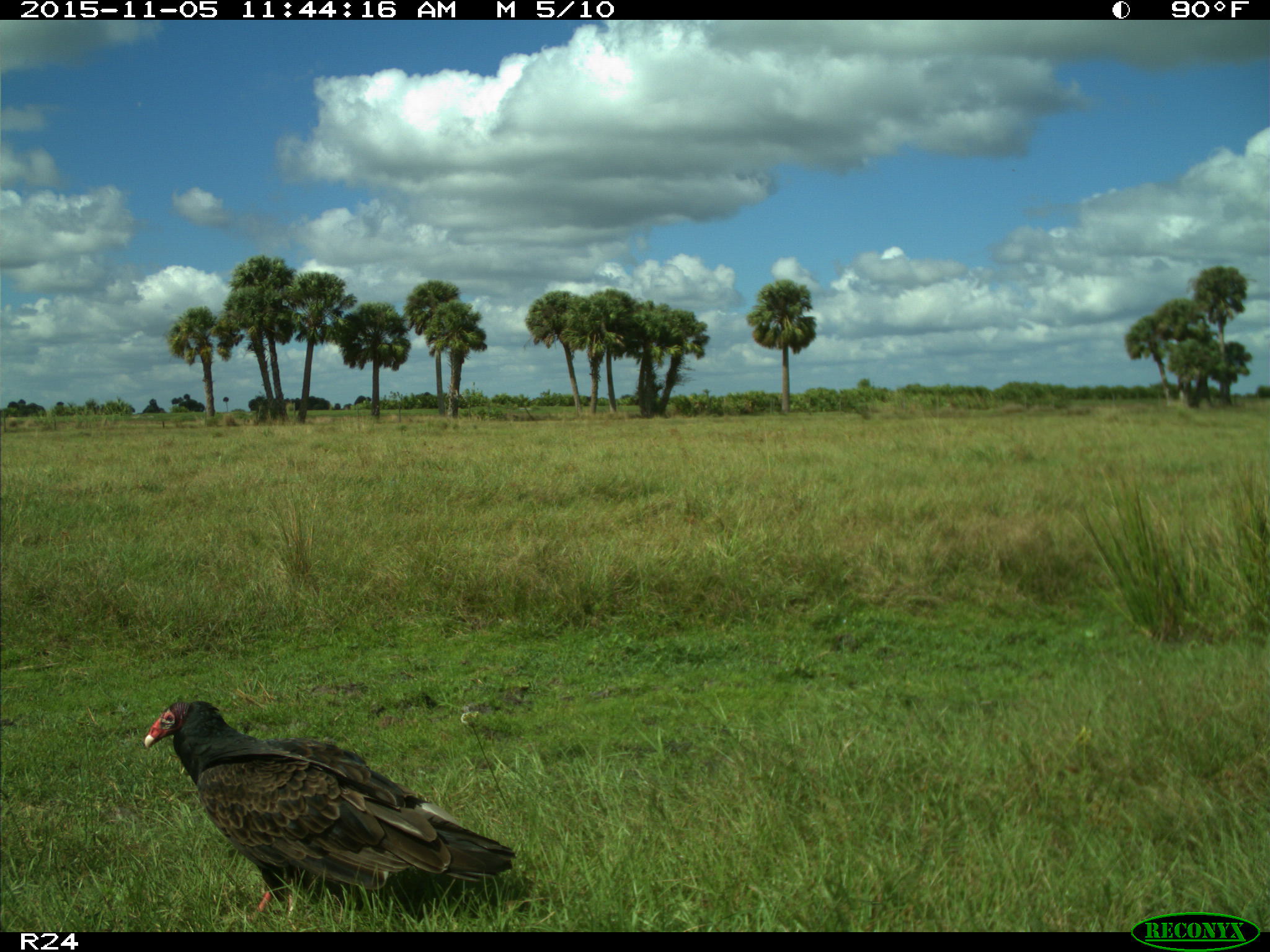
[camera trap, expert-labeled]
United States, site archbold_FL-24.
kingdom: Animalia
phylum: Chordata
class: Aves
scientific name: Aves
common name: birds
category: unidentified bird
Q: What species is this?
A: Unidentified bird (birds) (Aves).